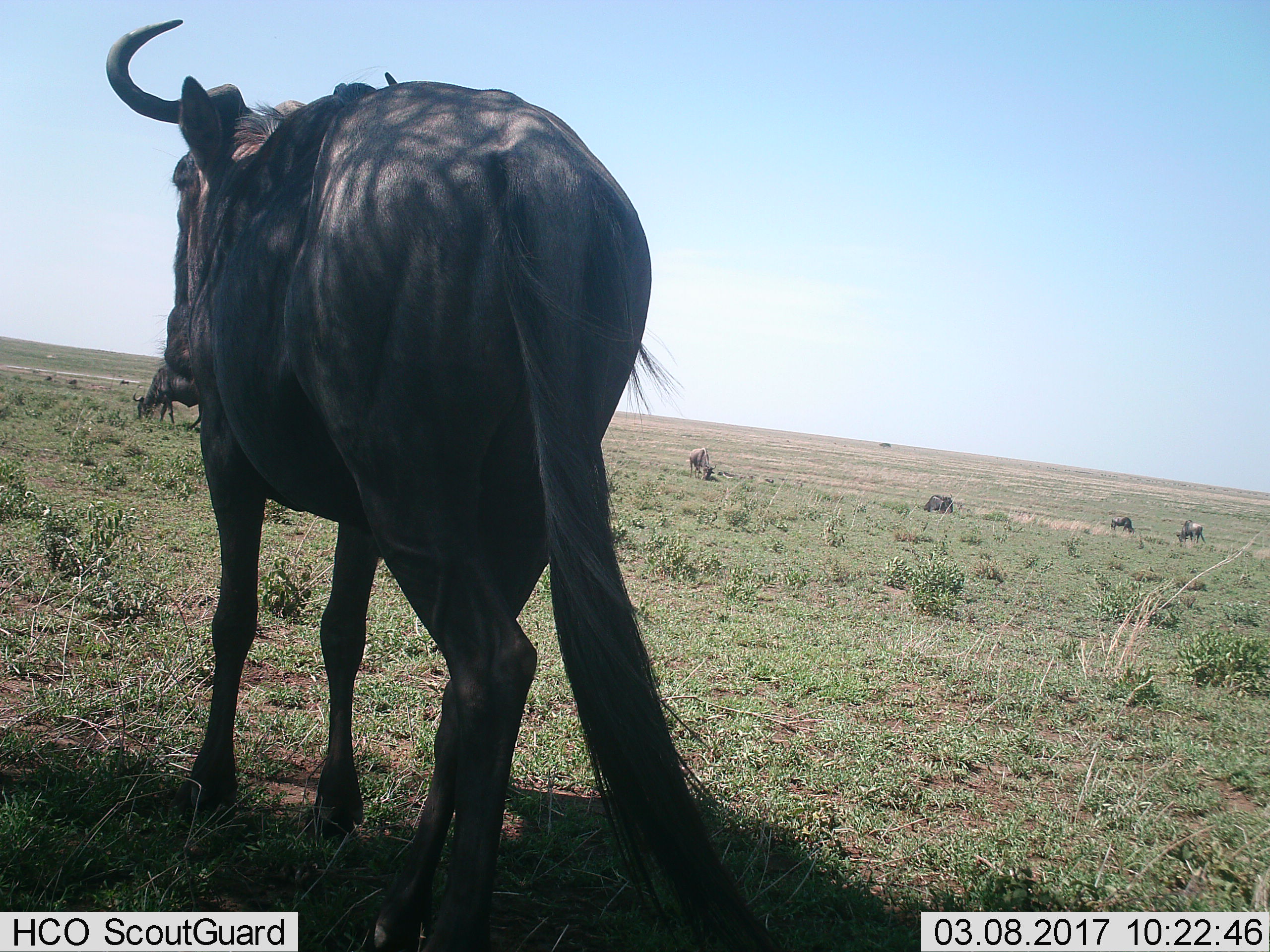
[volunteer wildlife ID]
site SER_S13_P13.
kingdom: Animalia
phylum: Chordata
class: Mammalia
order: Artiodactyla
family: Bovidae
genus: Connochaetes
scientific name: Connochaetes taurinus taurinus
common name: blue wildebeest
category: wildebeestblue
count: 6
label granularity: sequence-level